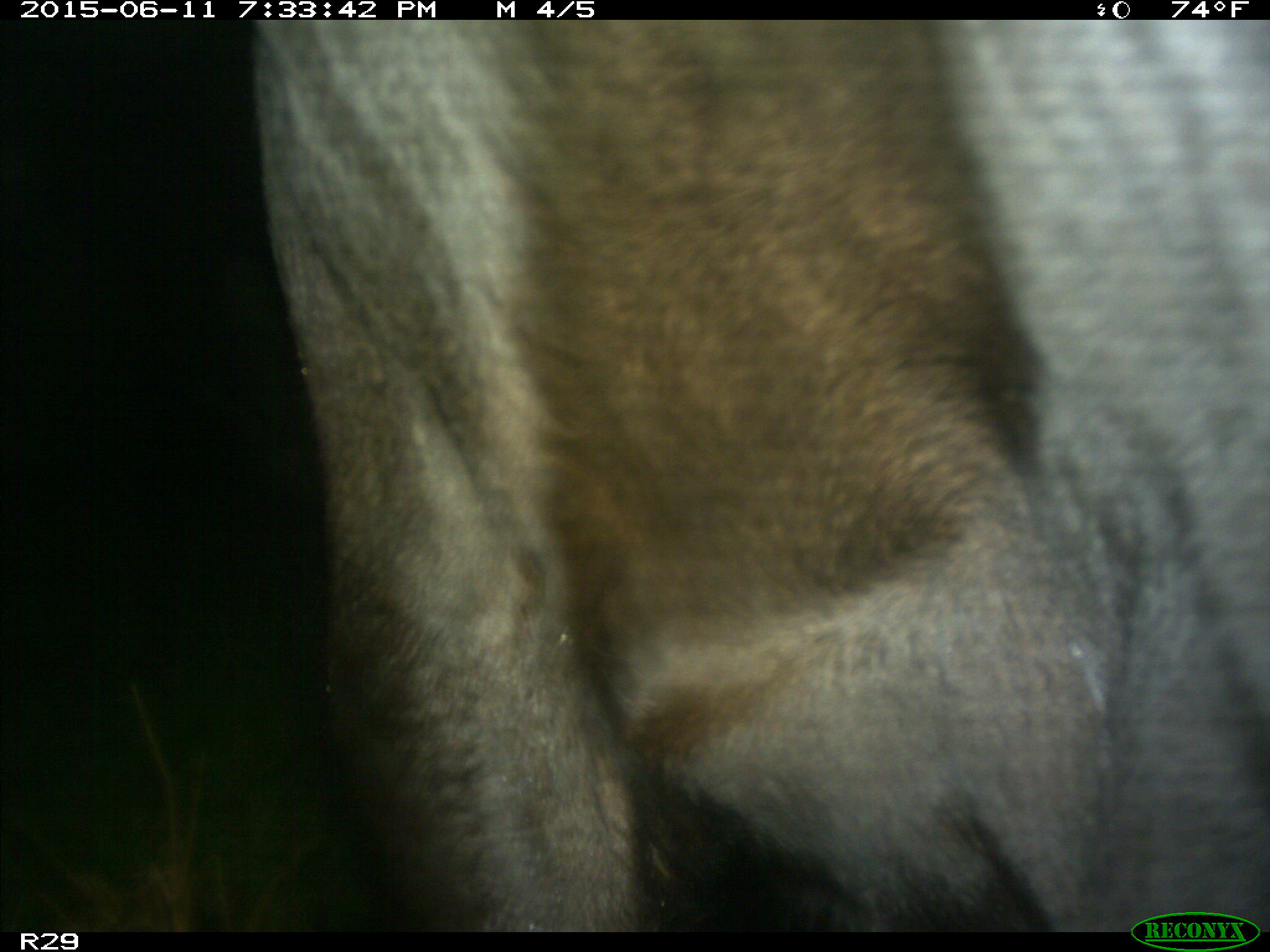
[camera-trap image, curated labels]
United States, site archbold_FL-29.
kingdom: Animalia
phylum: Chordata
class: Mammalia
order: Artiodactyla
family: Bovidae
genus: Bos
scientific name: Bos taurus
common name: domestic cow